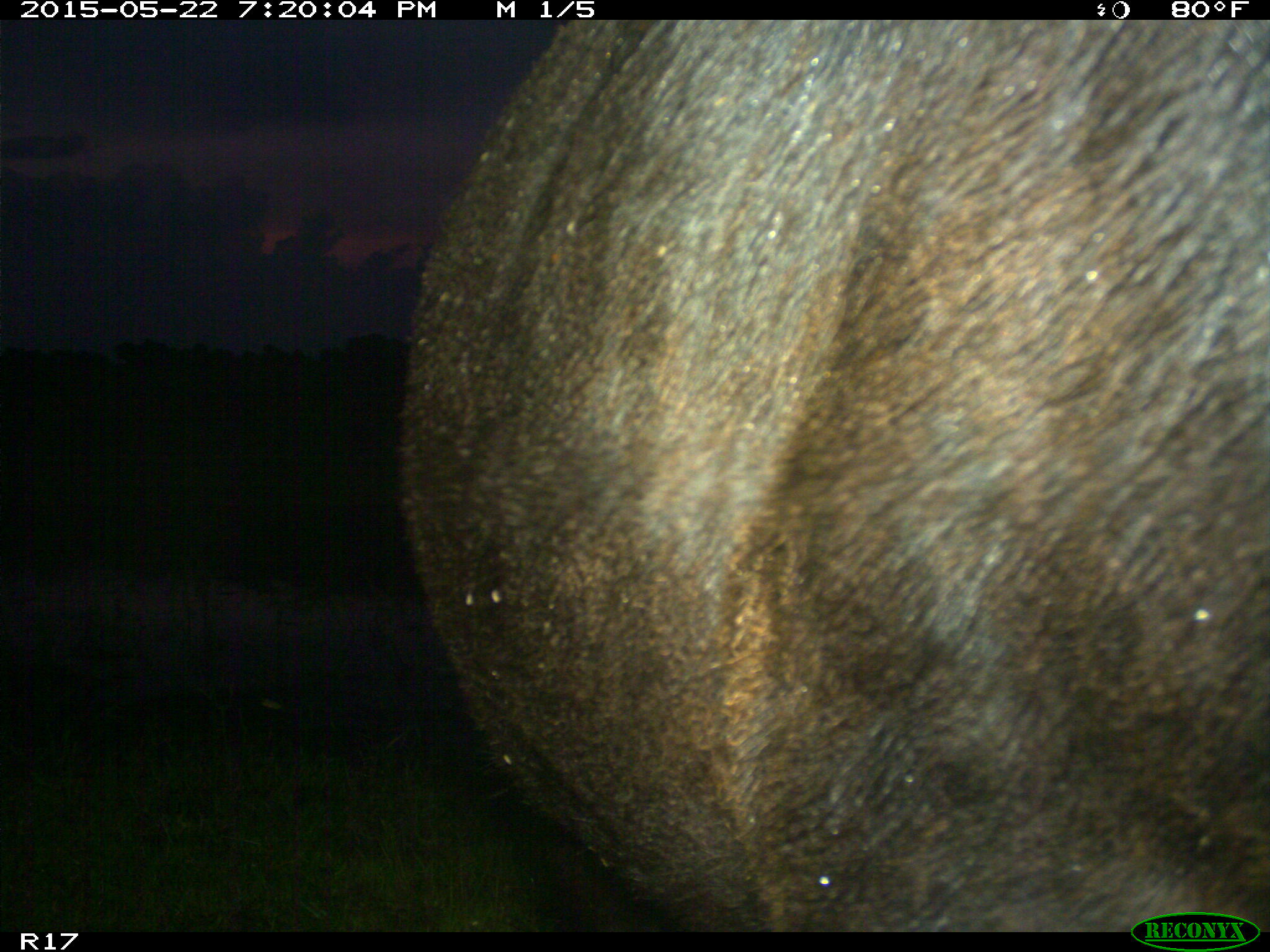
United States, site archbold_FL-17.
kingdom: Animalia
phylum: Chordata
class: Mammalia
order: Artiodactyla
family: Bovidae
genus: Bos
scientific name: Bos taurus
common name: domestic cow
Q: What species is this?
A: Bos taurus (domestic cow).